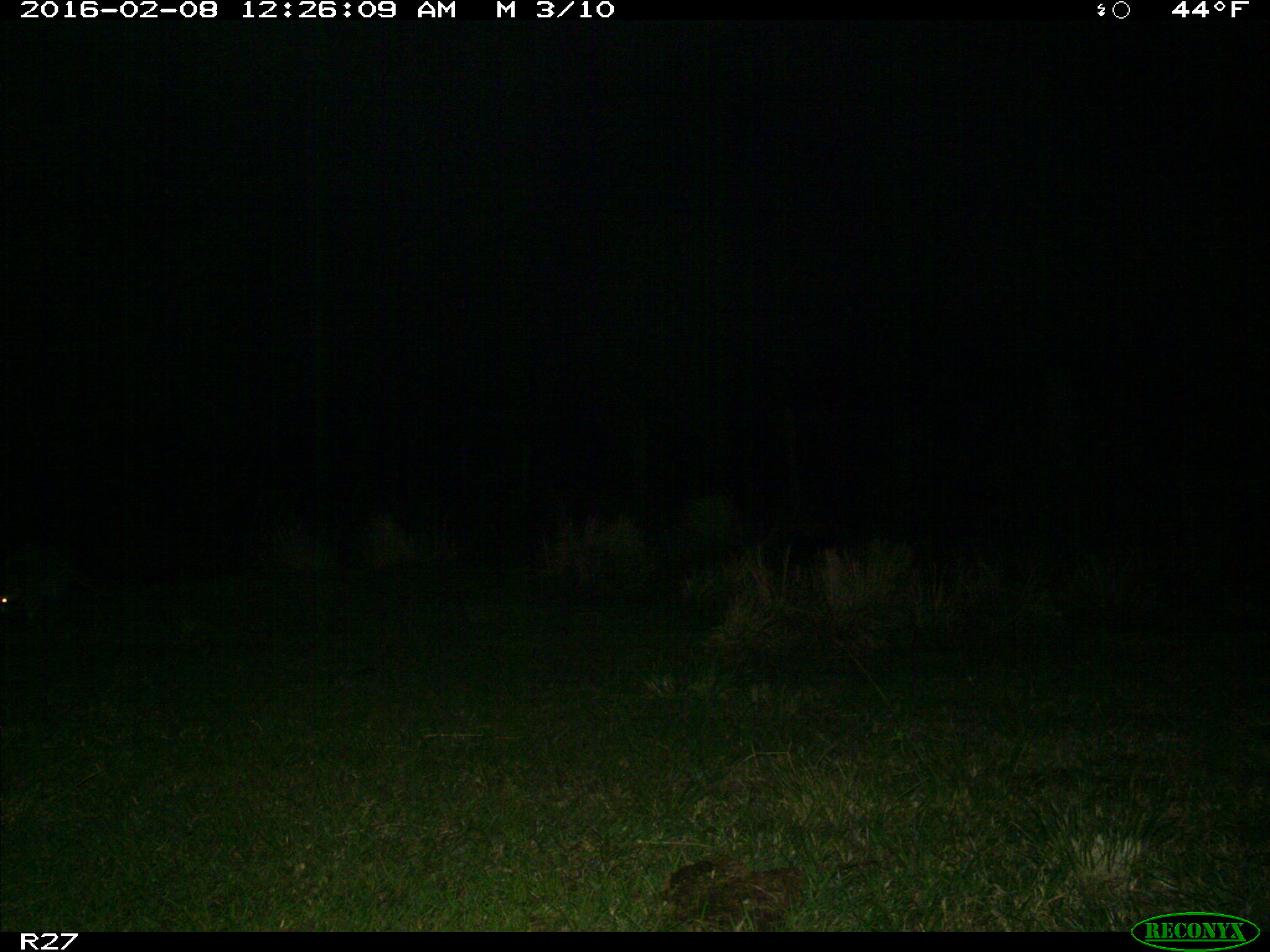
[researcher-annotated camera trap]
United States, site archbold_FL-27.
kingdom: Animalia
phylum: Chordata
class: Mammalia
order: Carnivora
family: Procyonidae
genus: Procyon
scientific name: Procyon lotor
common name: common raccoon